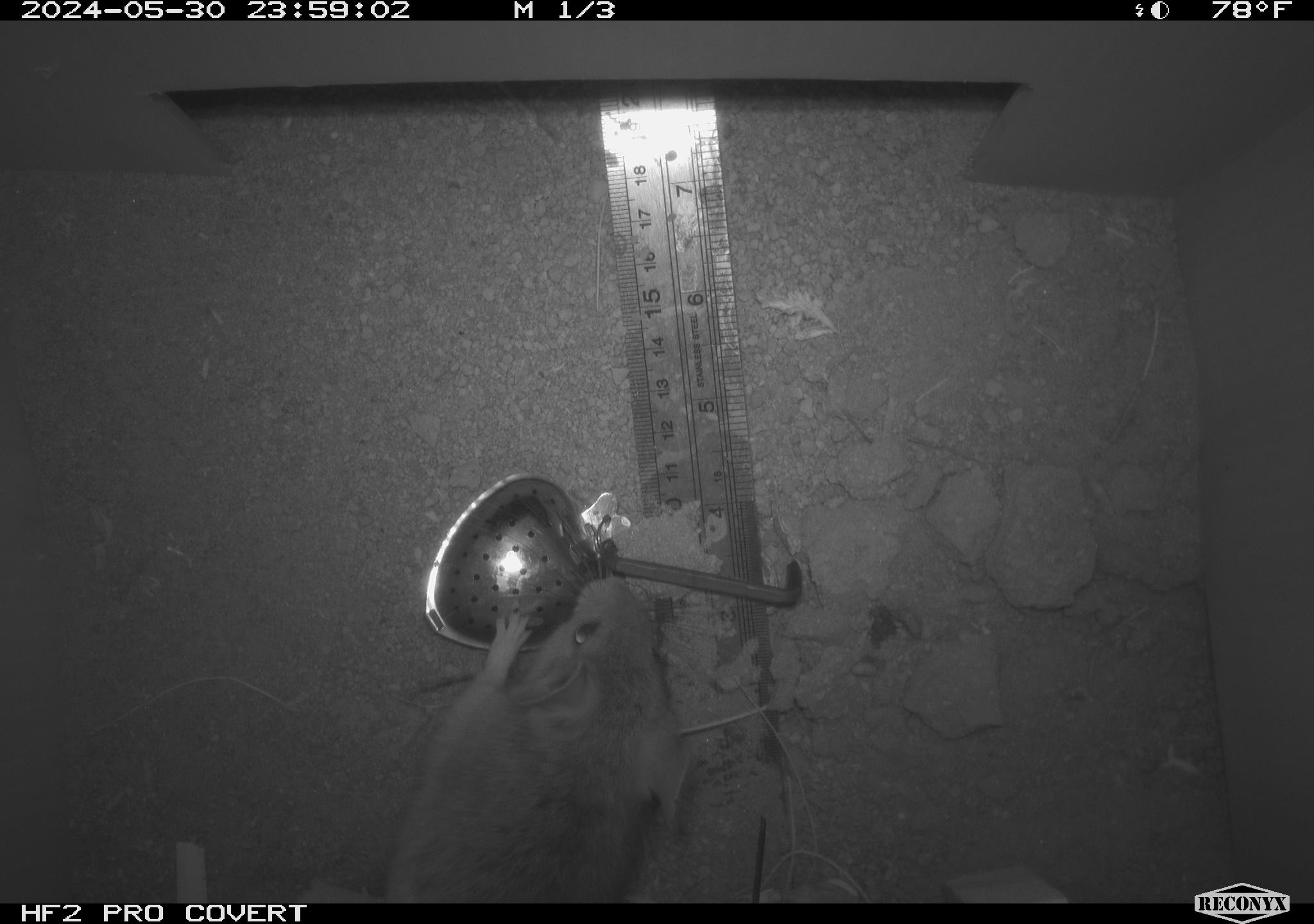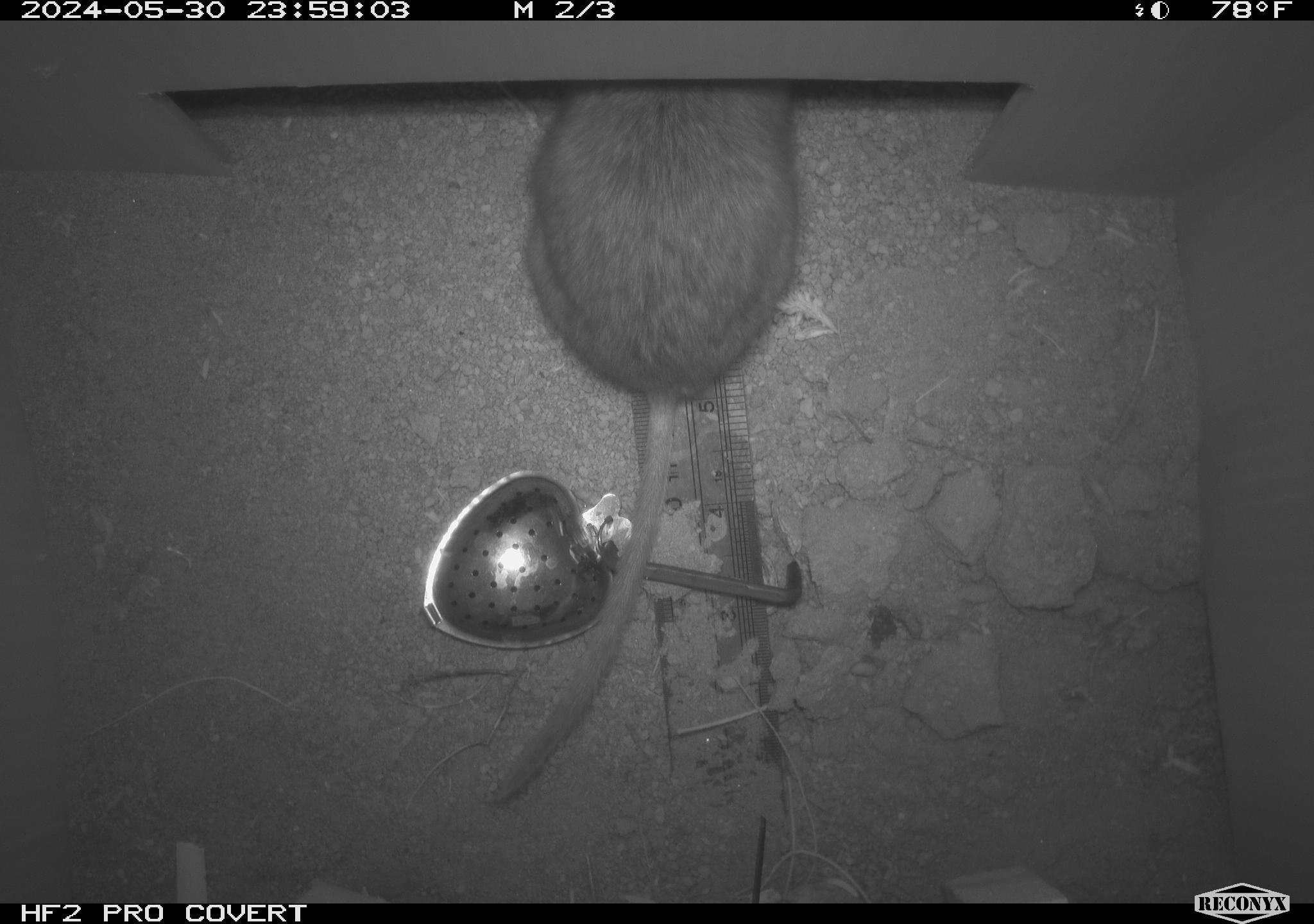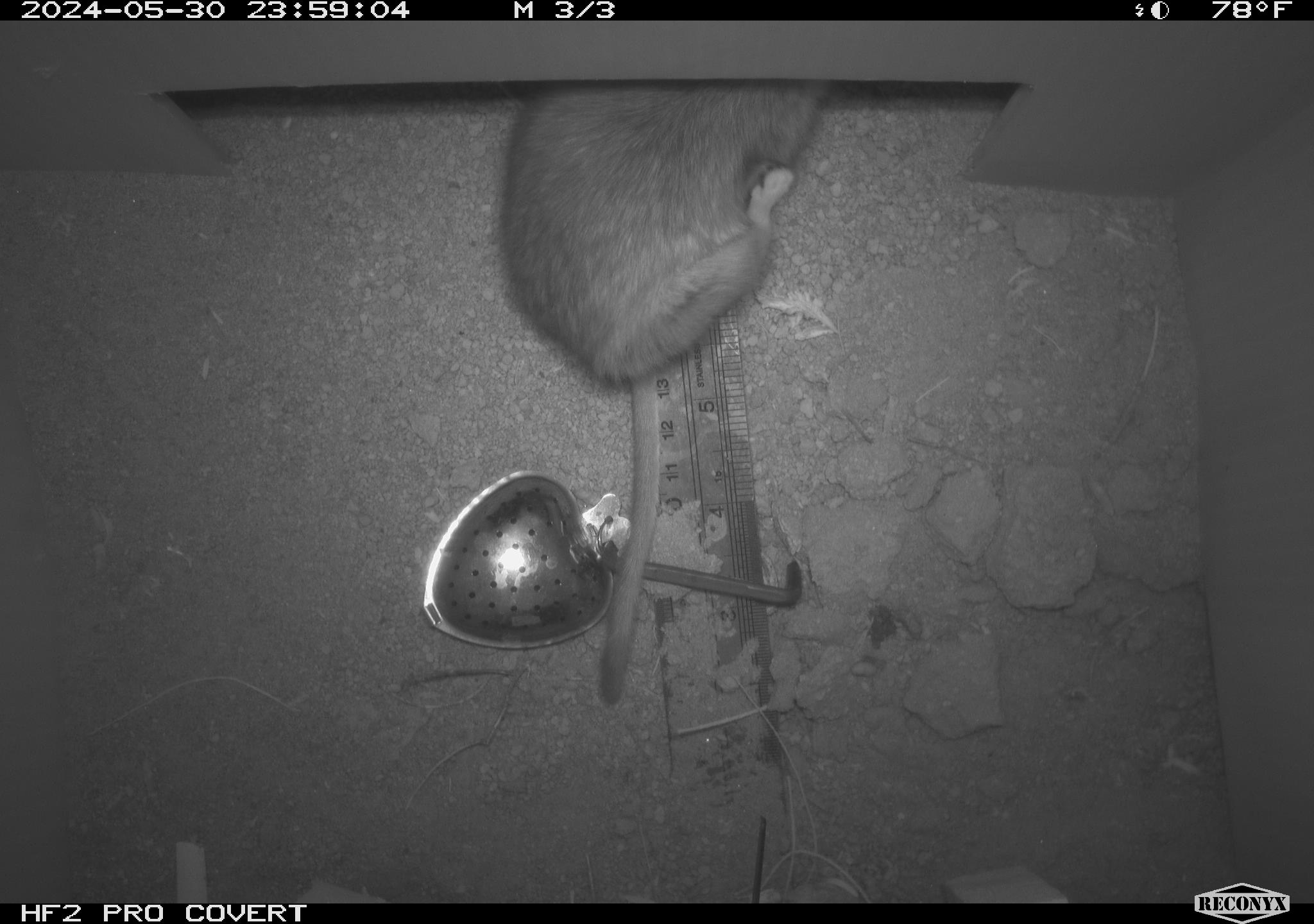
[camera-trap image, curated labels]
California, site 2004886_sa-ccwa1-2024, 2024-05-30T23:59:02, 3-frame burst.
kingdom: Animalia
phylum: Chordata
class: Mammalia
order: Rodentia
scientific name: Rodentia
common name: woodrat or rat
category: woodrat or rat species